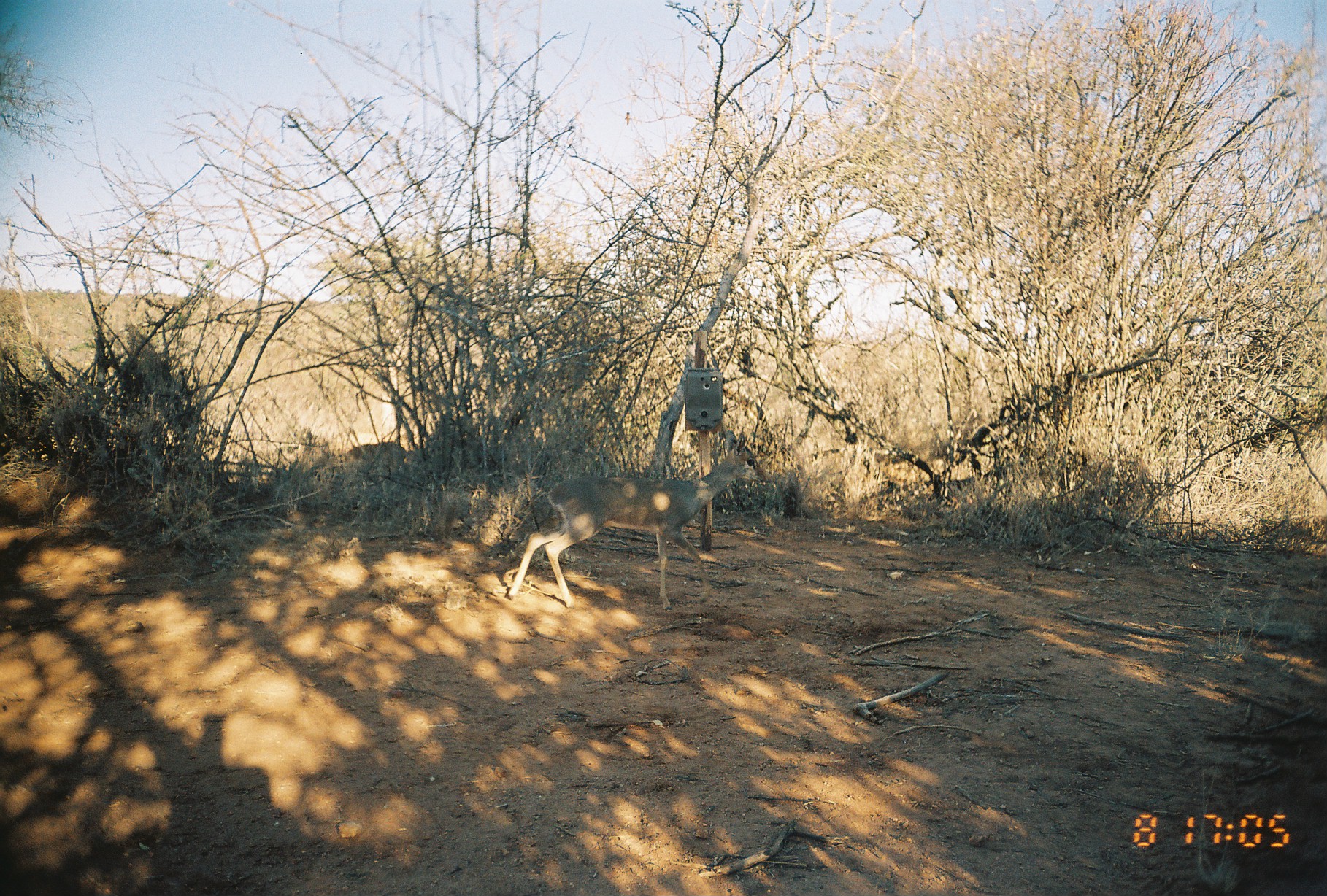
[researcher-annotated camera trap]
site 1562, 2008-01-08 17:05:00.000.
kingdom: Animalia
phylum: Chordata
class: Mammalia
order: Artiodactyla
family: Bovidae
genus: Madoqua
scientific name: Madoqua guentheri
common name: günther's dik-dik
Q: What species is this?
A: Madoqua guentheri (günther's dik-dik).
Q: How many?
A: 1.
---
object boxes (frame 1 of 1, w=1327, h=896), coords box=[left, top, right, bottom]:
madoqua guentheri: box=[507, 430, 766, 611]